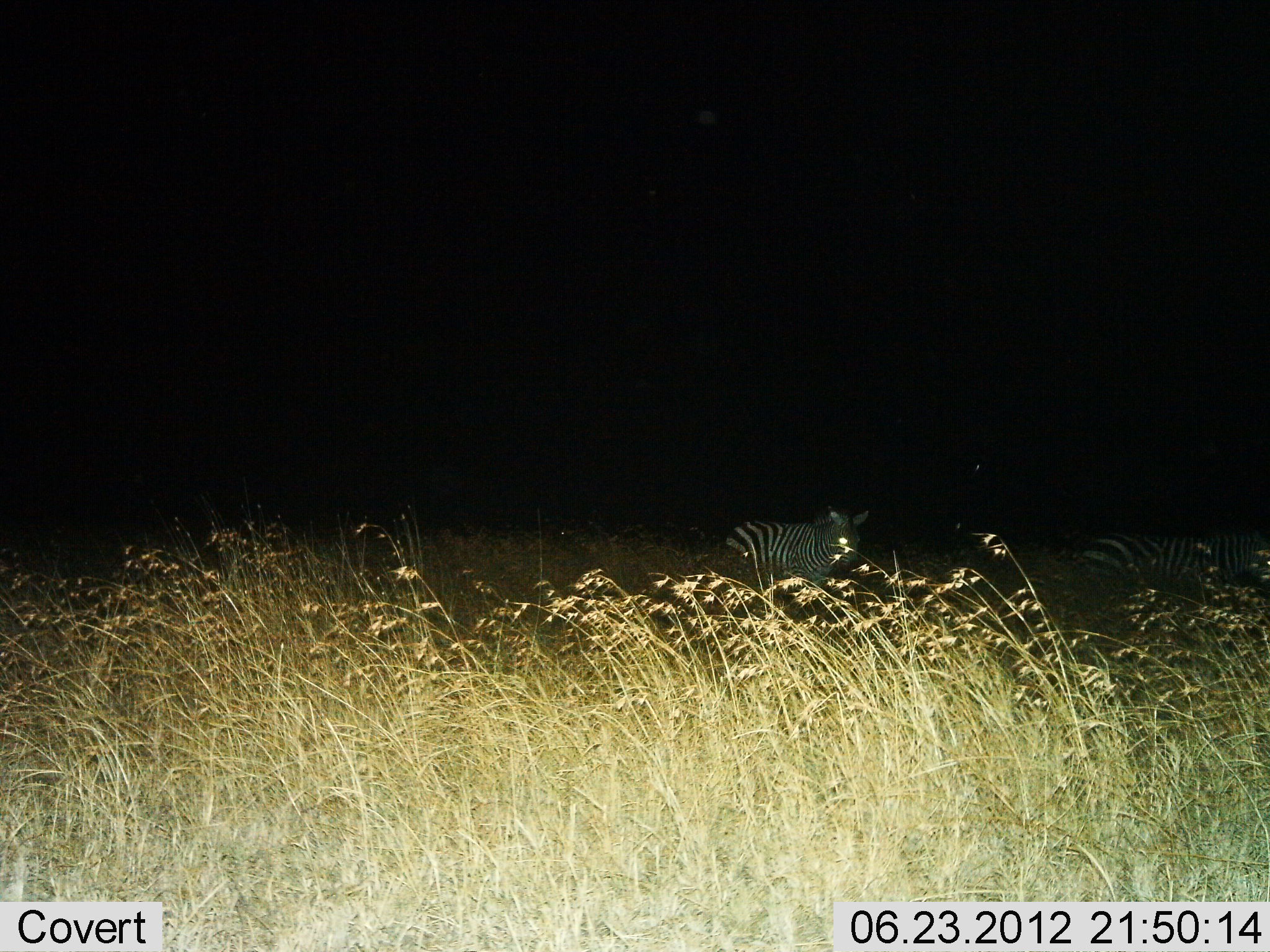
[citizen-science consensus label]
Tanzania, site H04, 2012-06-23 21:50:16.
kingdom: Animalia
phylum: Chordata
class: Mammalia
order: Perissodactyla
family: Equidae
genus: Equus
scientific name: Equus quagga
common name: plains zebra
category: zebra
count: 2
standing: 67%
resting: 22%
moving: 22%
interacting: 0%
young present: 0%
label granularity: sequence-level